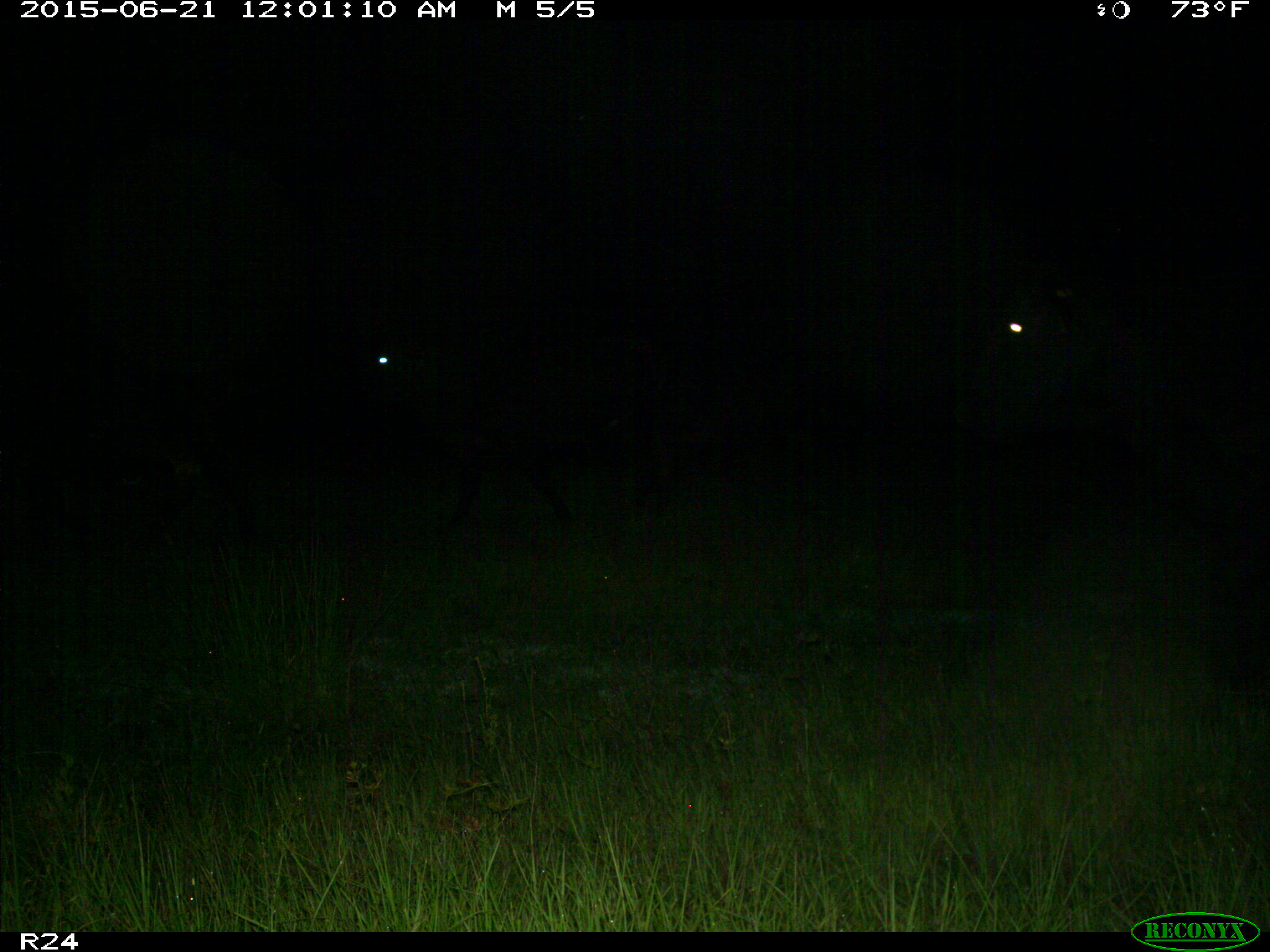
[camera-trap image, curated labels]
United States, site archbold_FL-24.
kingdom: Animalia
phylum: Chordata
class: Mammalia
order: Artiodactyla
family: Bovidae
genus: Bos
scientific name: Bos taurus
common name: domestic cow